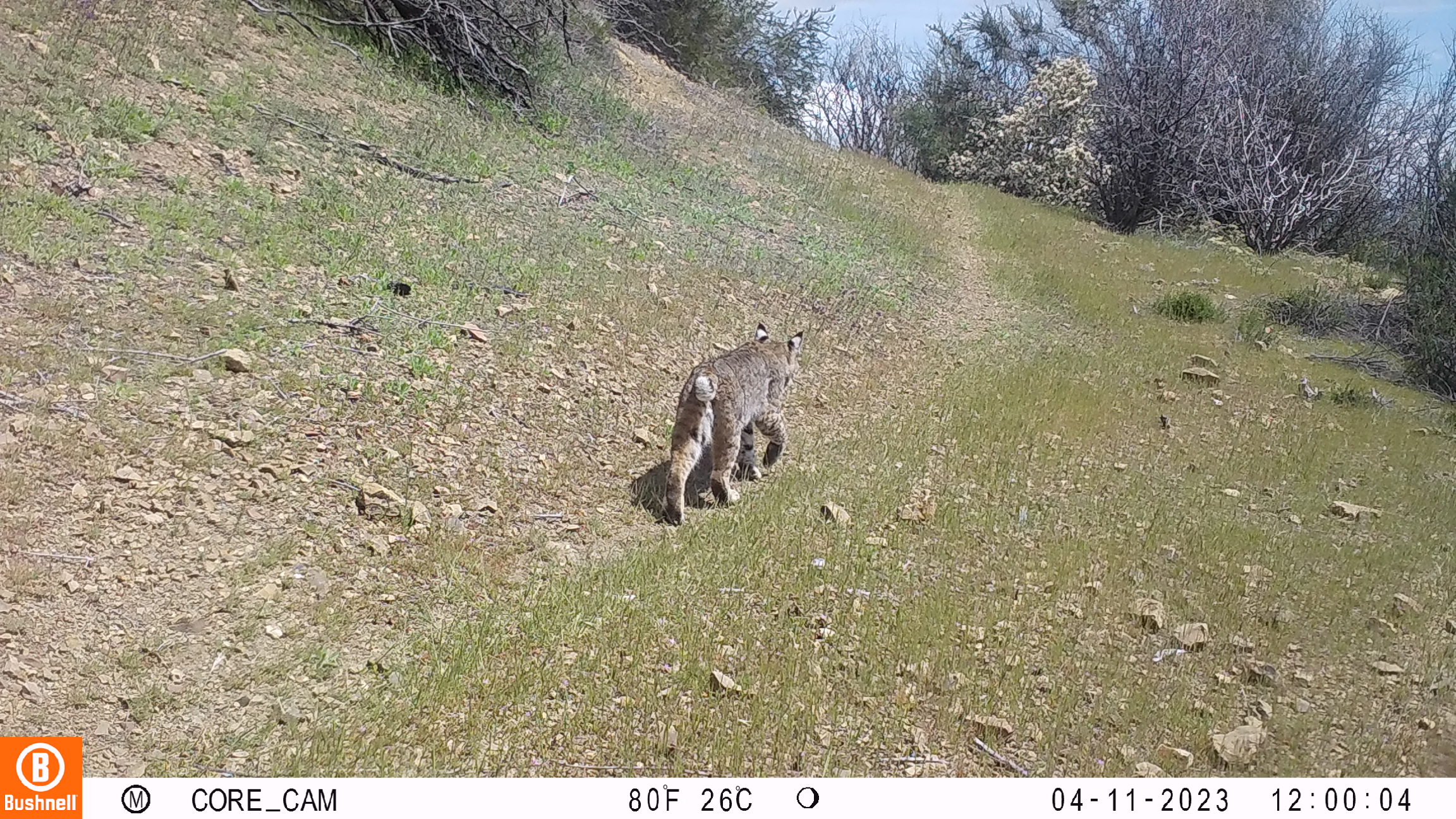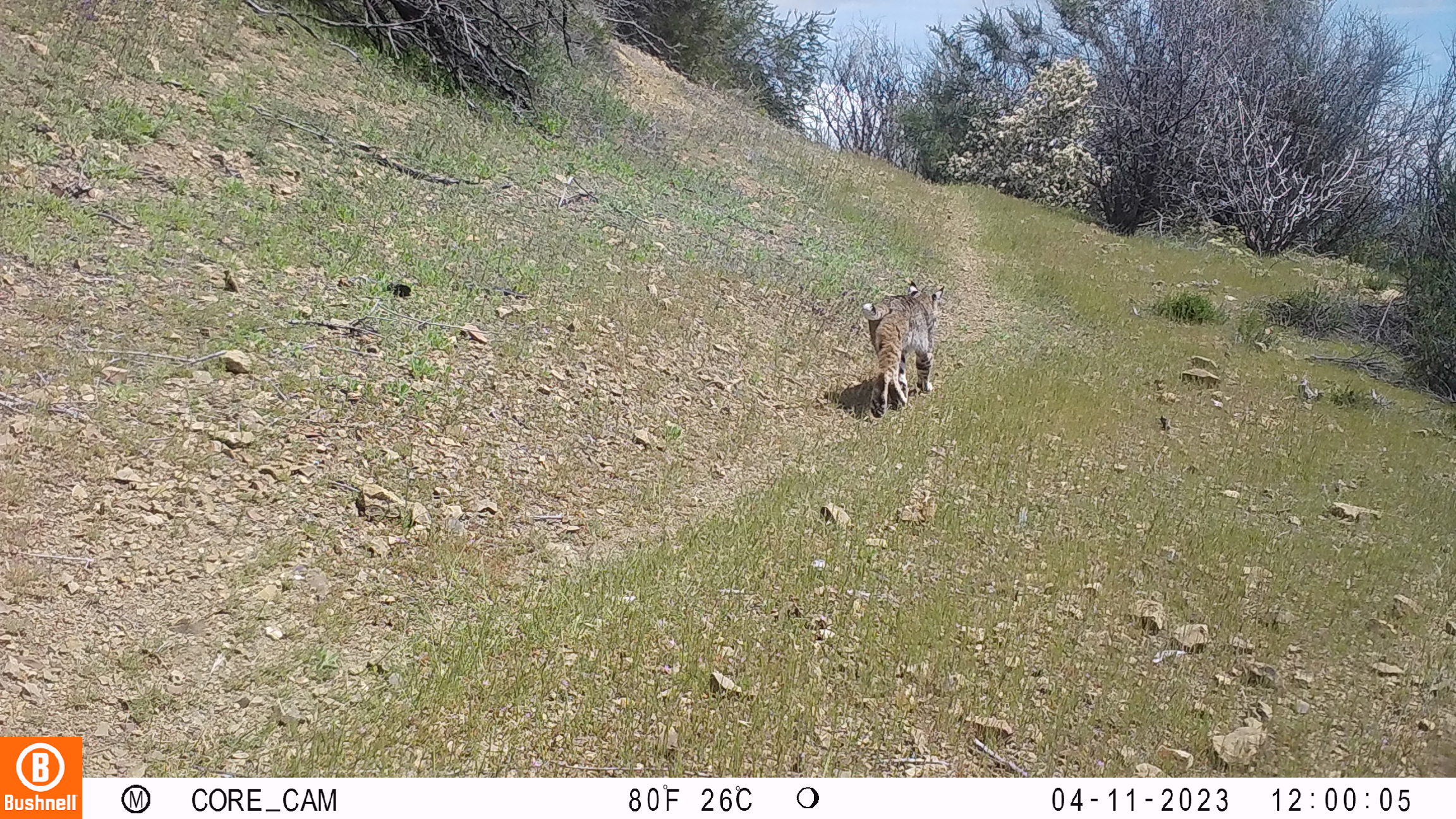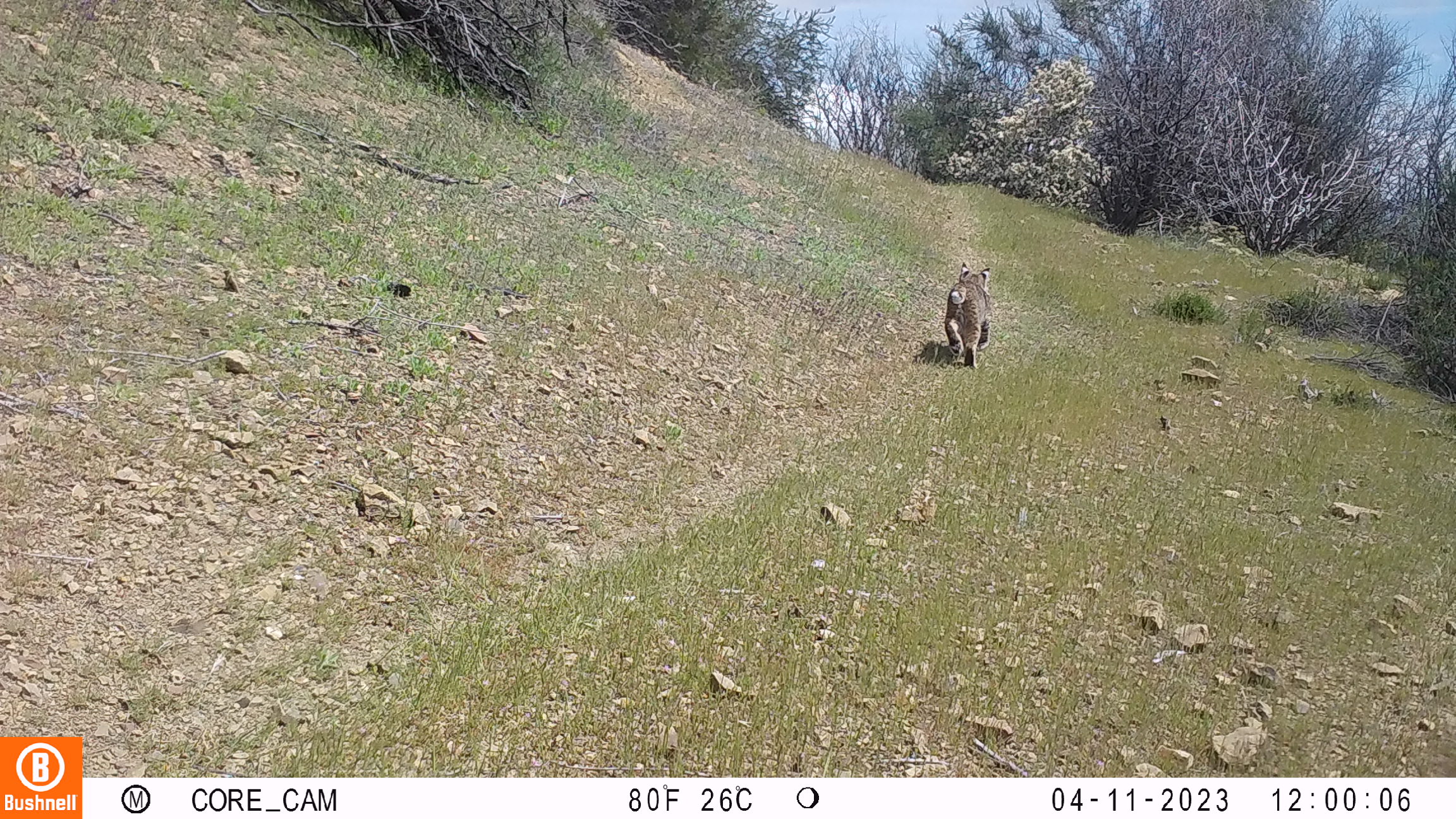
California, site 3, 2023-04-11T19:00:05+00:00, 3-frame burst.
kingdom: Animalia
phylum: Chordata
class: Mammalia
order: Carnivora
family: Felidae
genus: Lynx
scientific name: Lynx rufus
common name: bobcat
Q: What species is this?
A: Bobcat (Lynx rufus).